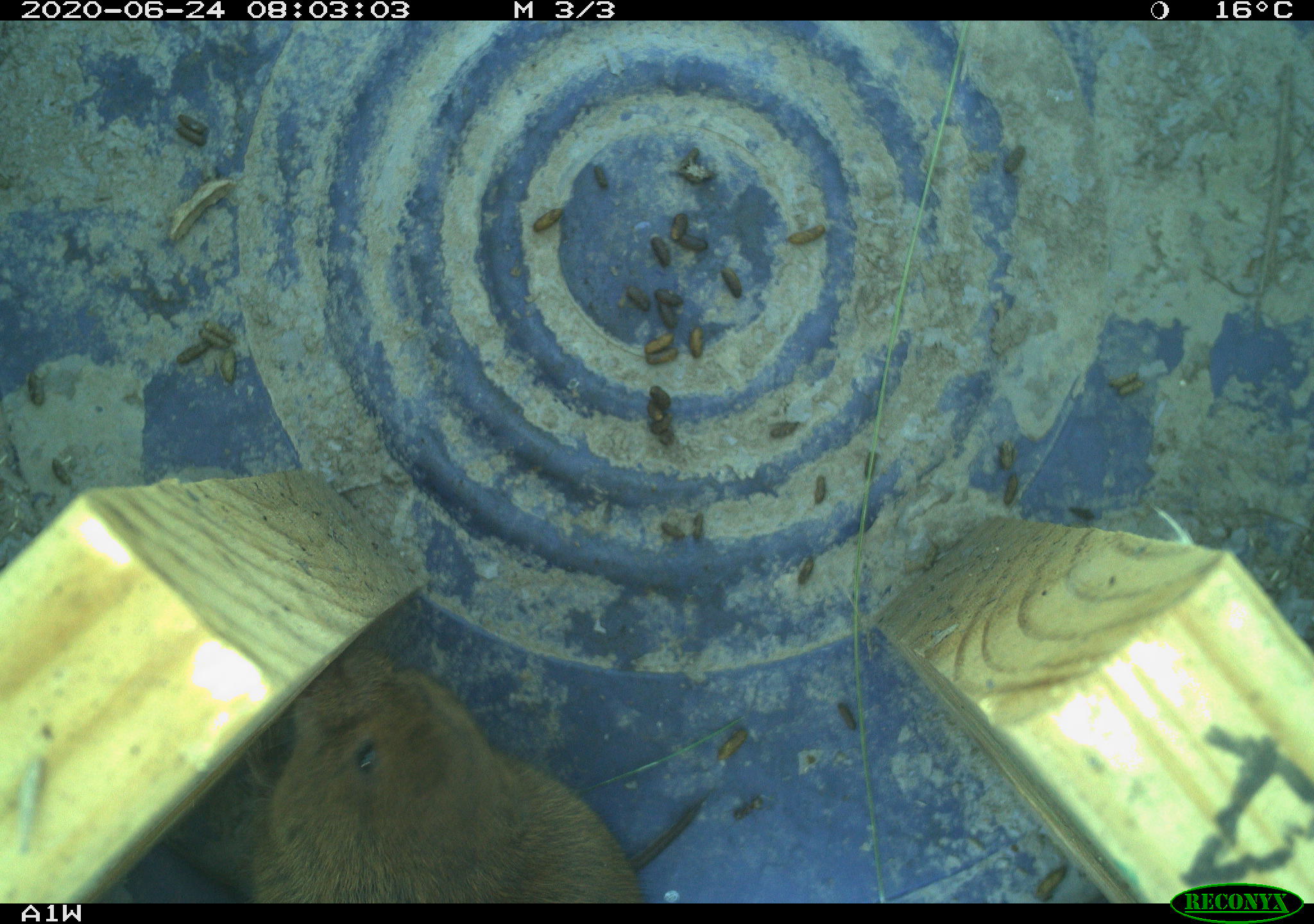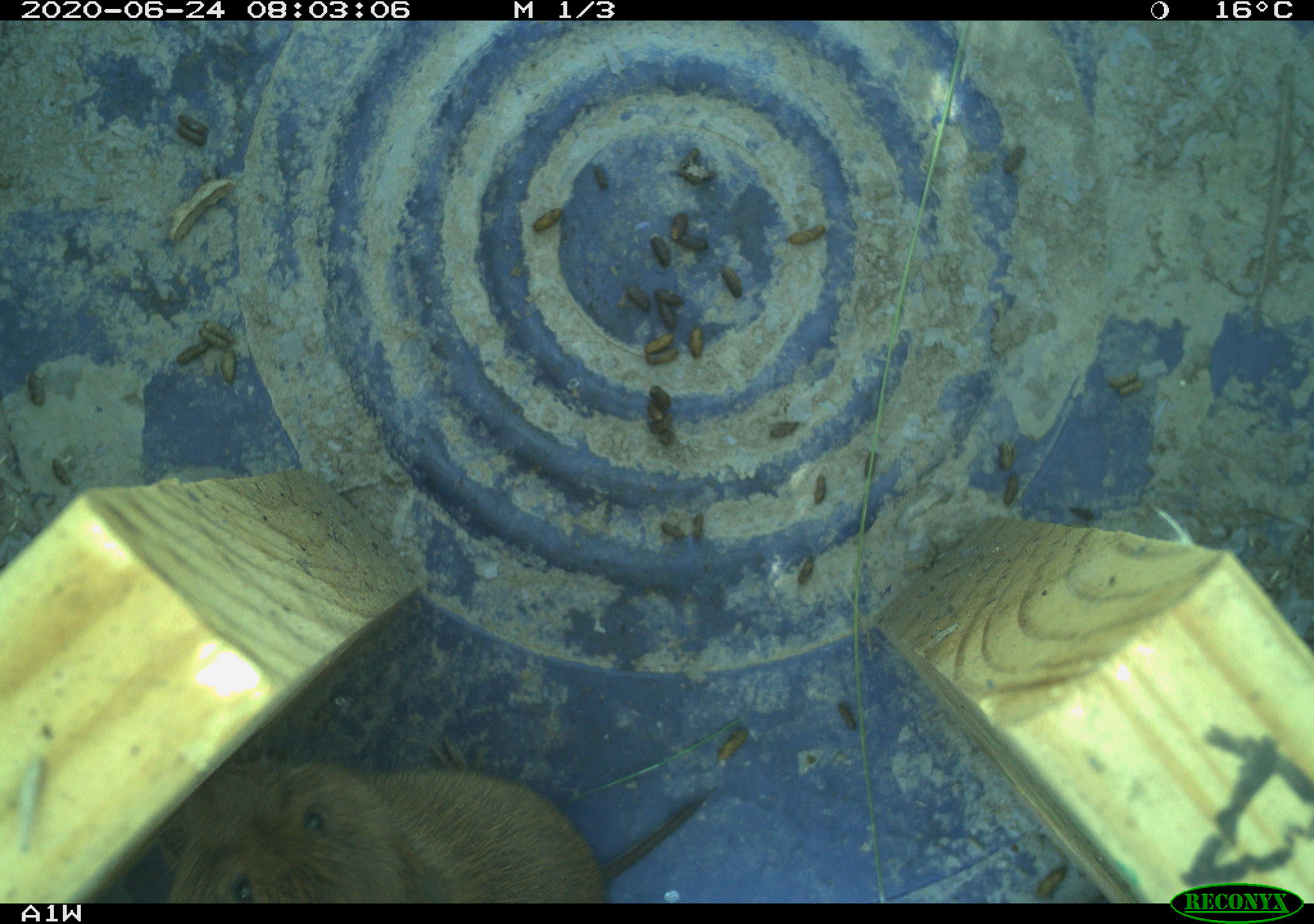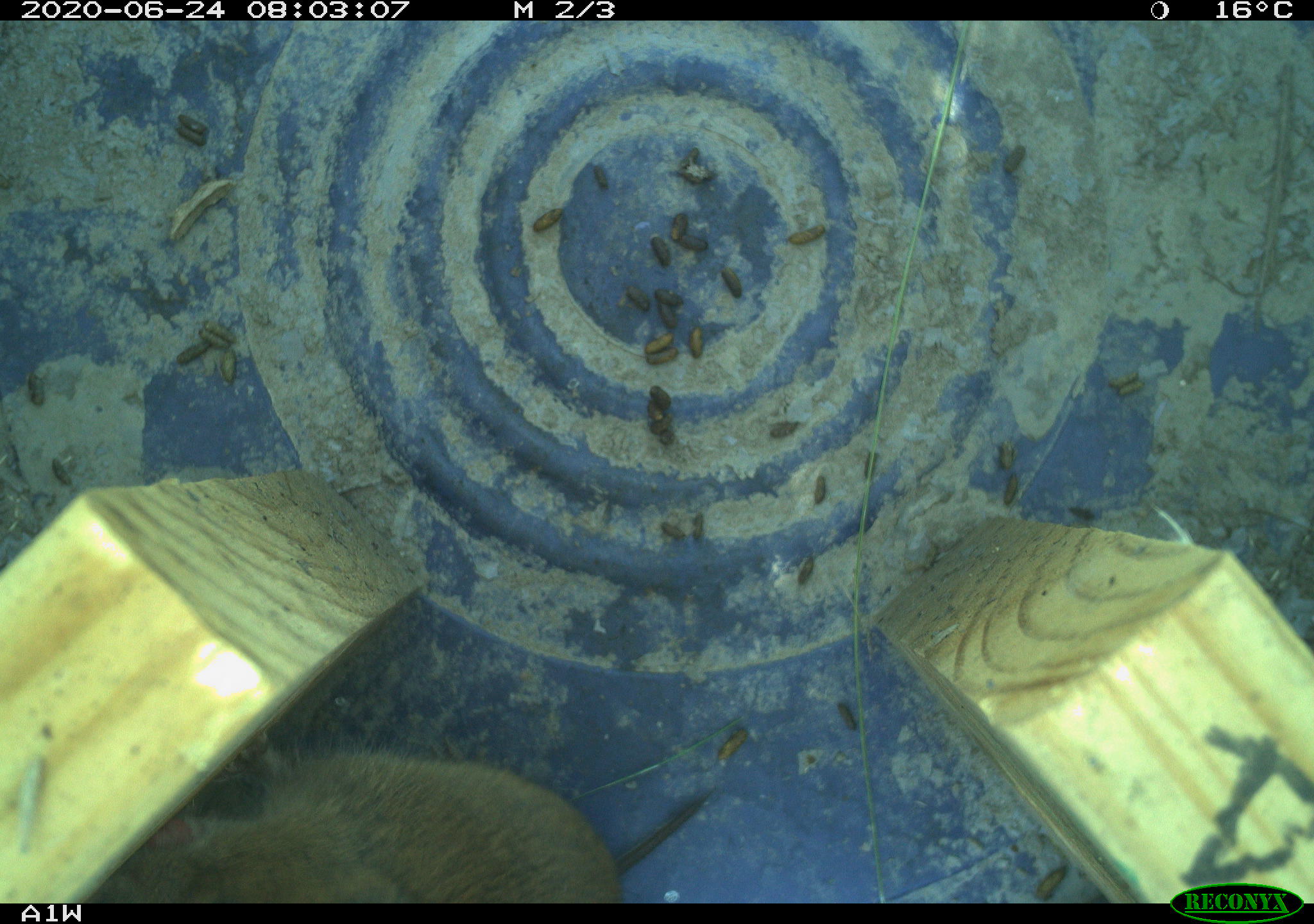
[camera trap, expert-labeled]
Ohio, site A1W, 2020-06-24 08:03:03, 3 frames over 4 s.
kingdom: Animalia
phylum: Chordata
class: Mammalia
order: Rodentia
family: Cricetidae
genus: Microtus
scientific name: Microtus pennsylvanicus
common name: meadow vole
Meadow vole (Microtus pennsylvanicus).